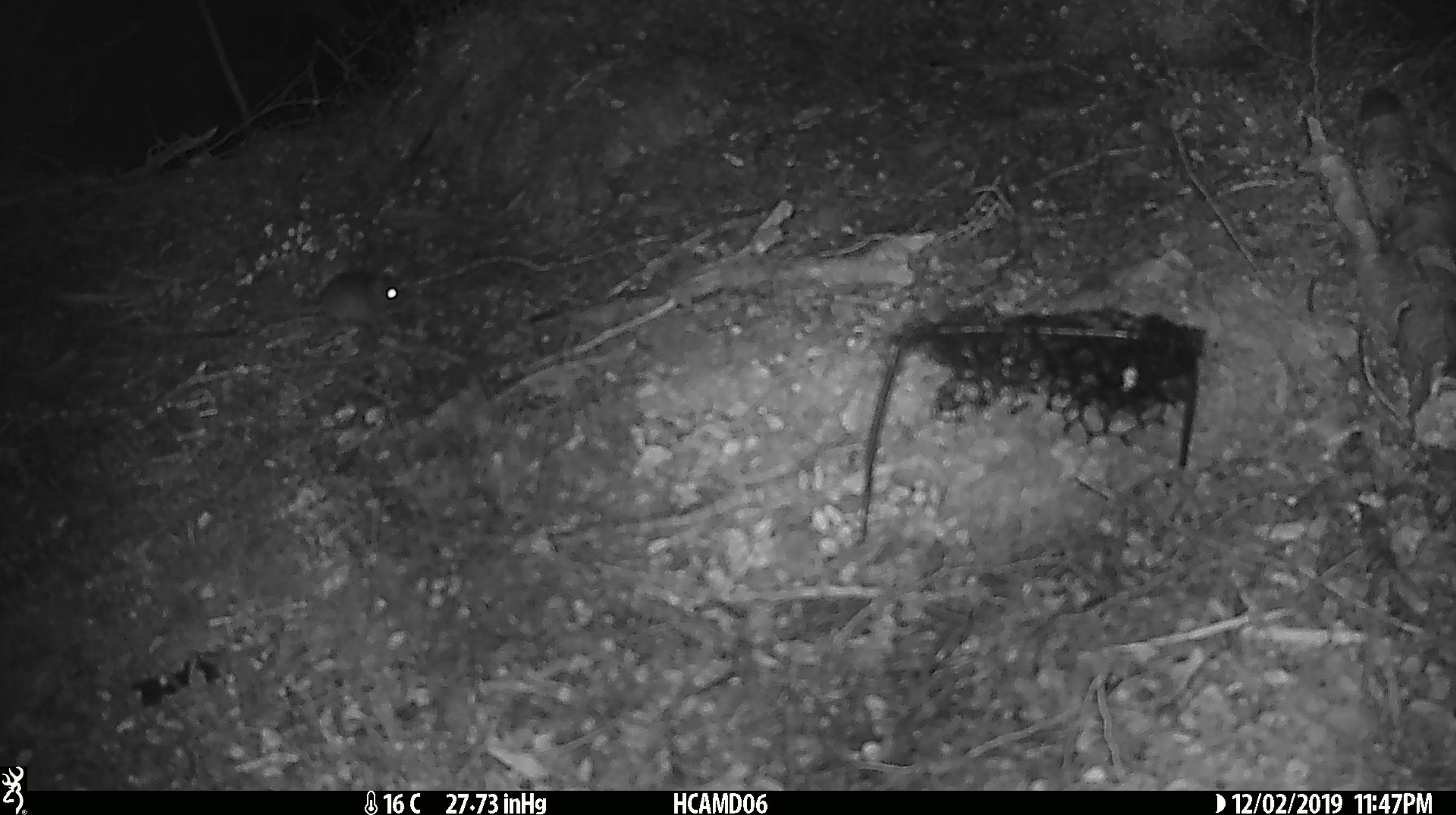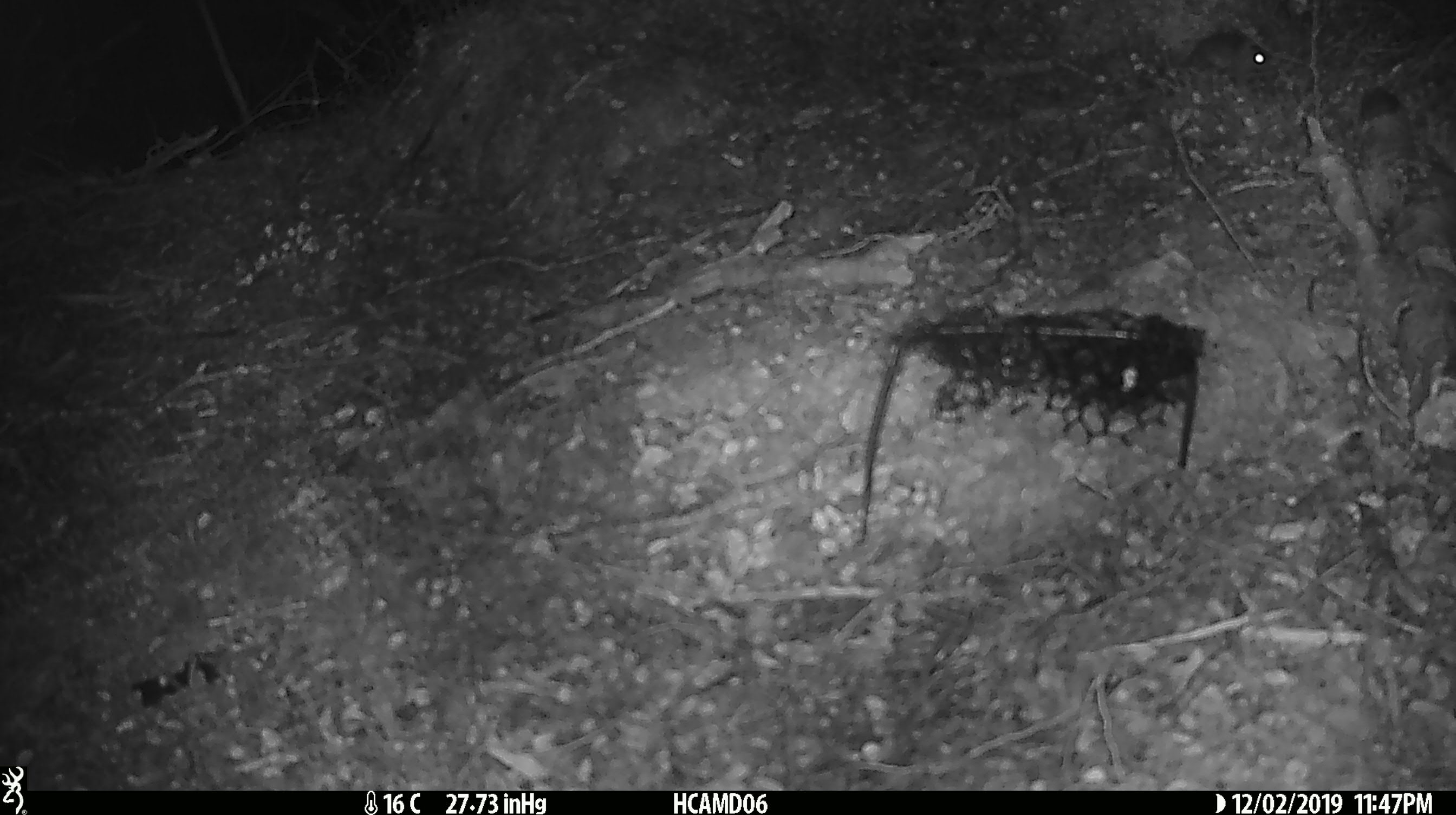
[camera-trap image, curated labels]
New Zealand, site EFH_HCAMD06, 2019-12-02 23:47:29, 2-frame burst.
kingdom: Animalia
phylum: Chordata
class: Mammalia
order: Rodentia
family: Muridae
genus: Mus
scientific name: Mus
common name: mouse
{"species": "mouse (Mus)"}